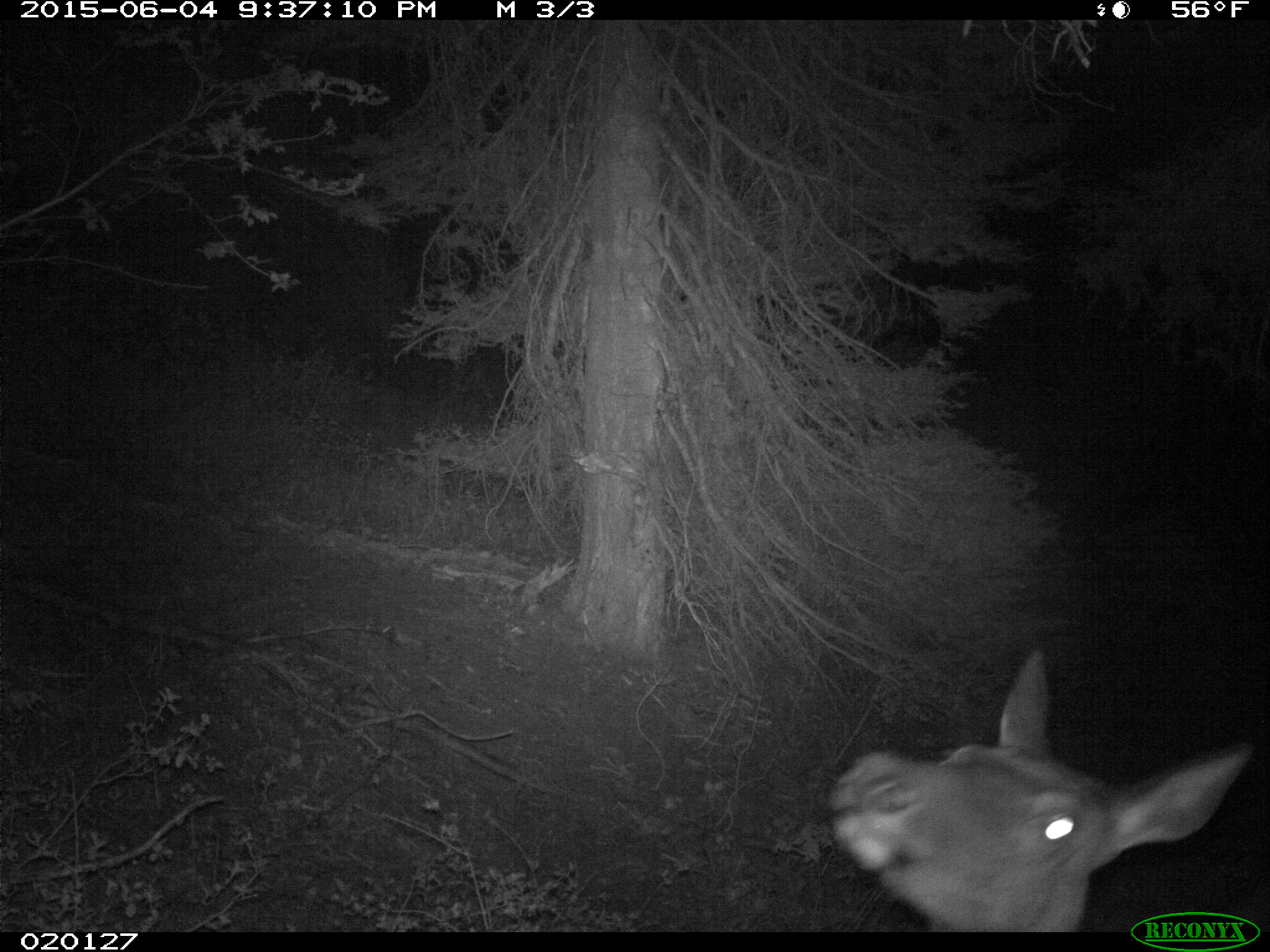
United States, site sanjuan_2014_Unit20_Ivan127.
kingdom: Animalia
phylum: Chordata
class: Mammalia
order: Artiodactyla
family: Cervidae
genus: Cervus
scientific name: Cervus elaphus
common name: red deer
Cervus elaphus (red deer).